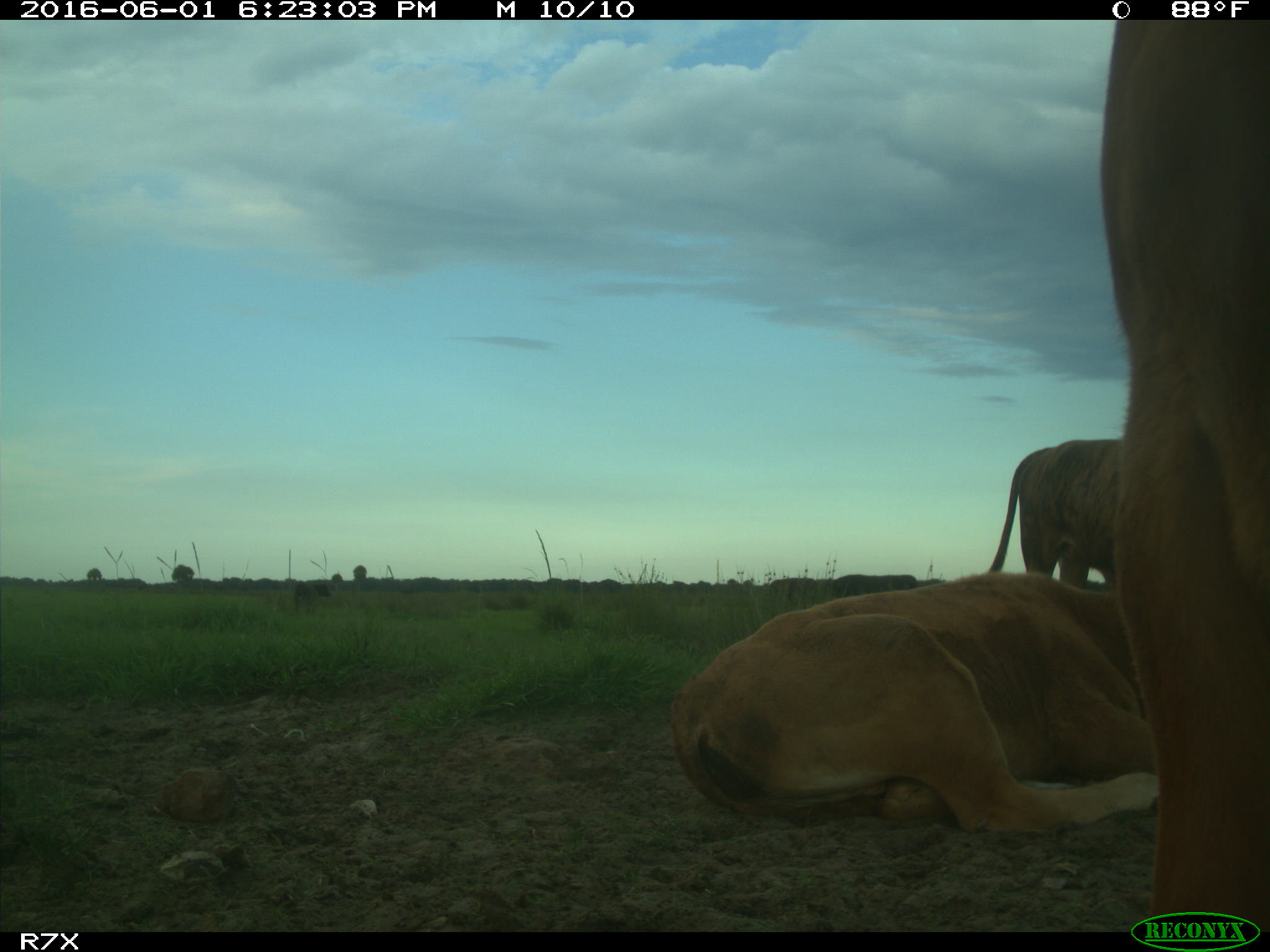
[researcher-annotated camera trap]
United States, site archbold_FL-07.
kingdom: Animalia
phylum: Chordata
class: Mammalia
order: Artiodactyla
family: Bovidae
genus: Bos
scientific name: Bos taurus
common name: domestic cow